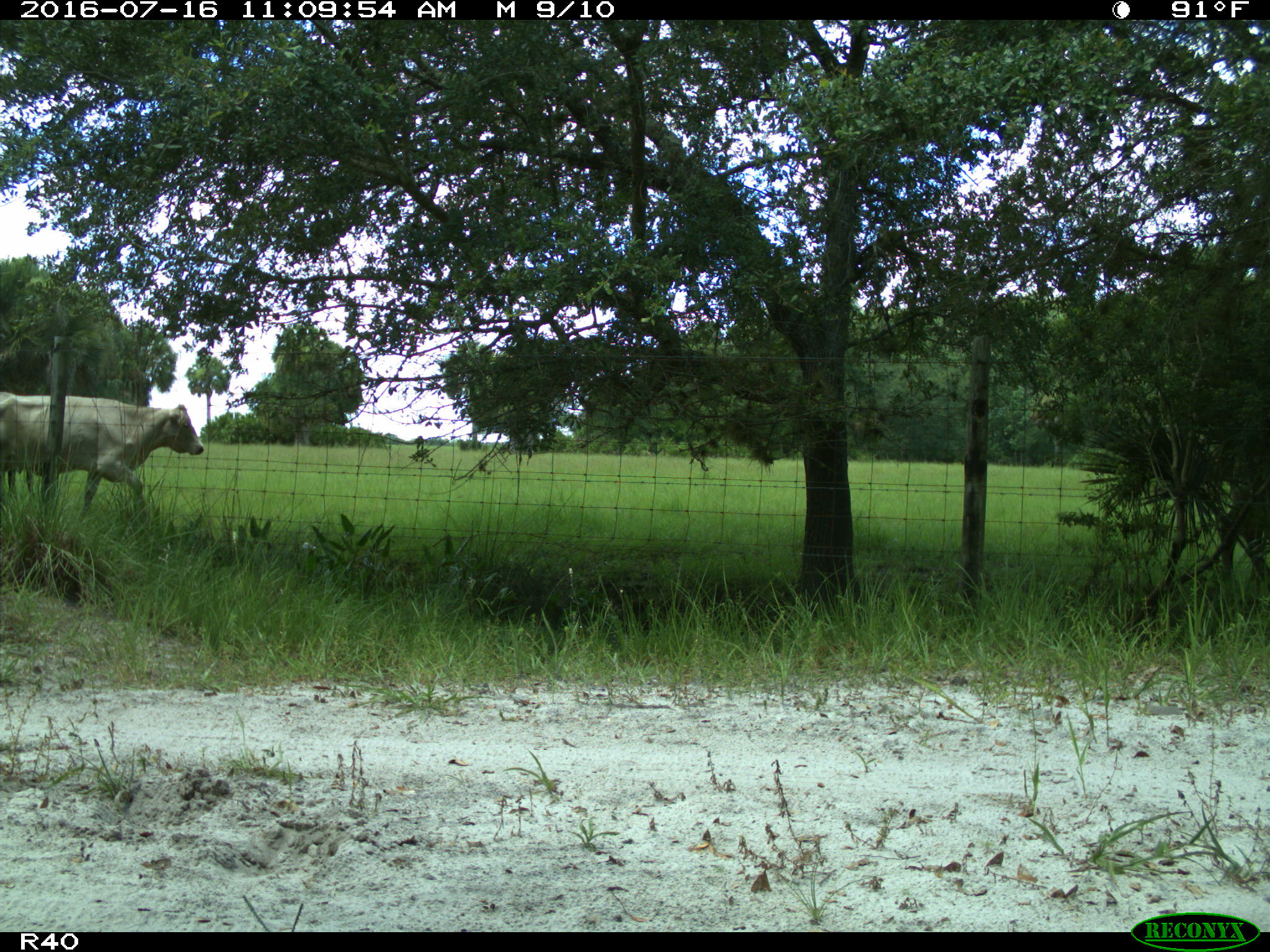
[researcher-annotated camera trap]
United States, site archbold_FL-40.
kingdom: Animalia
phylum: Chordata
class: Mammalia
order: Artiodactyla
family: Bovidae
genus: Bos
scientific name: Bos taurus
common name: domestic cow